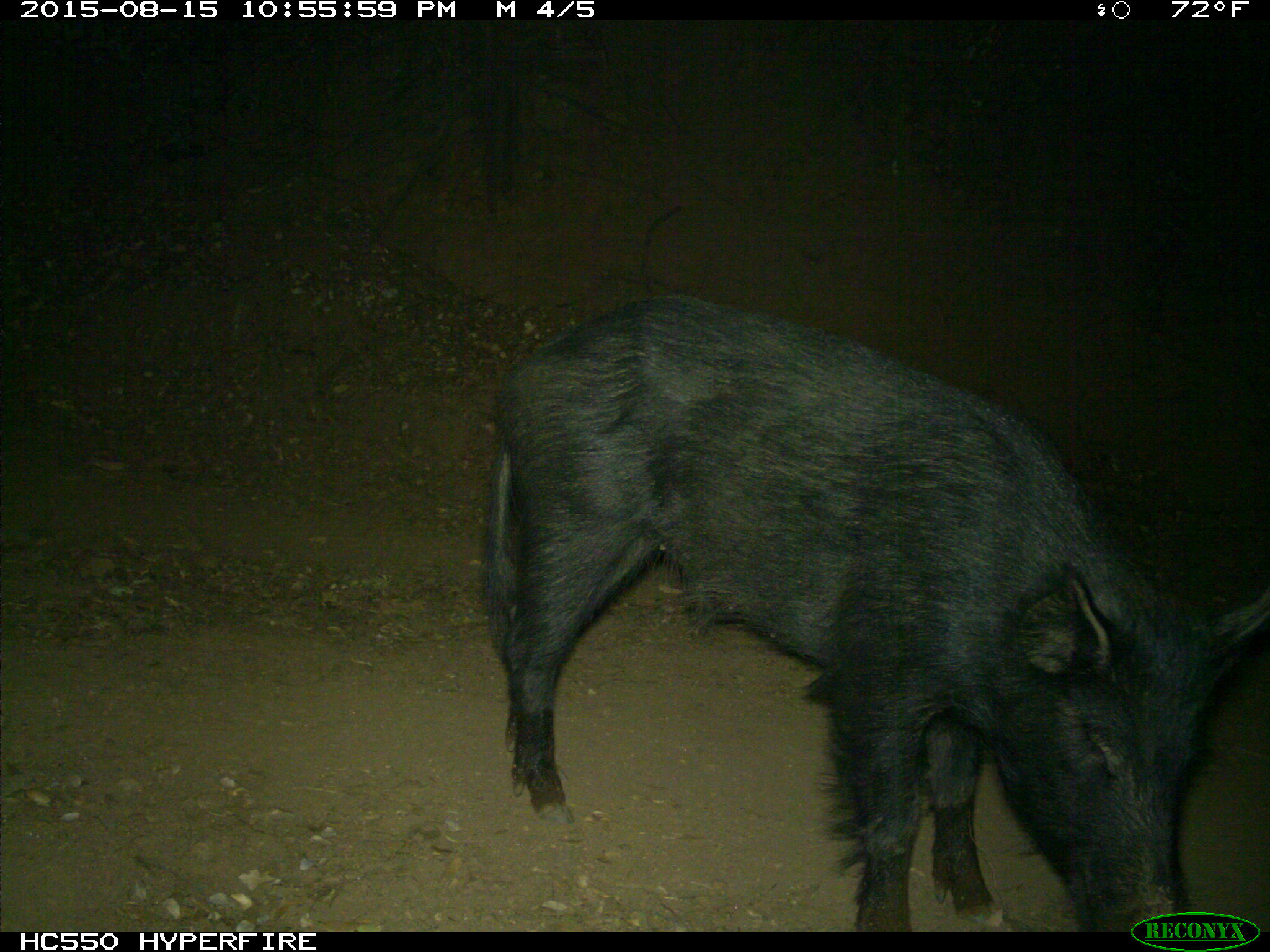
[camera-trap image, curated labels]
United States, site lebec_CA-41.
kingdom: Animalia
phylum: Chordata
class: Mammalia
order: Artiodactyla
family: Suidae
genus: Sus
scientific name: Sus scrofa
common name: wild boar